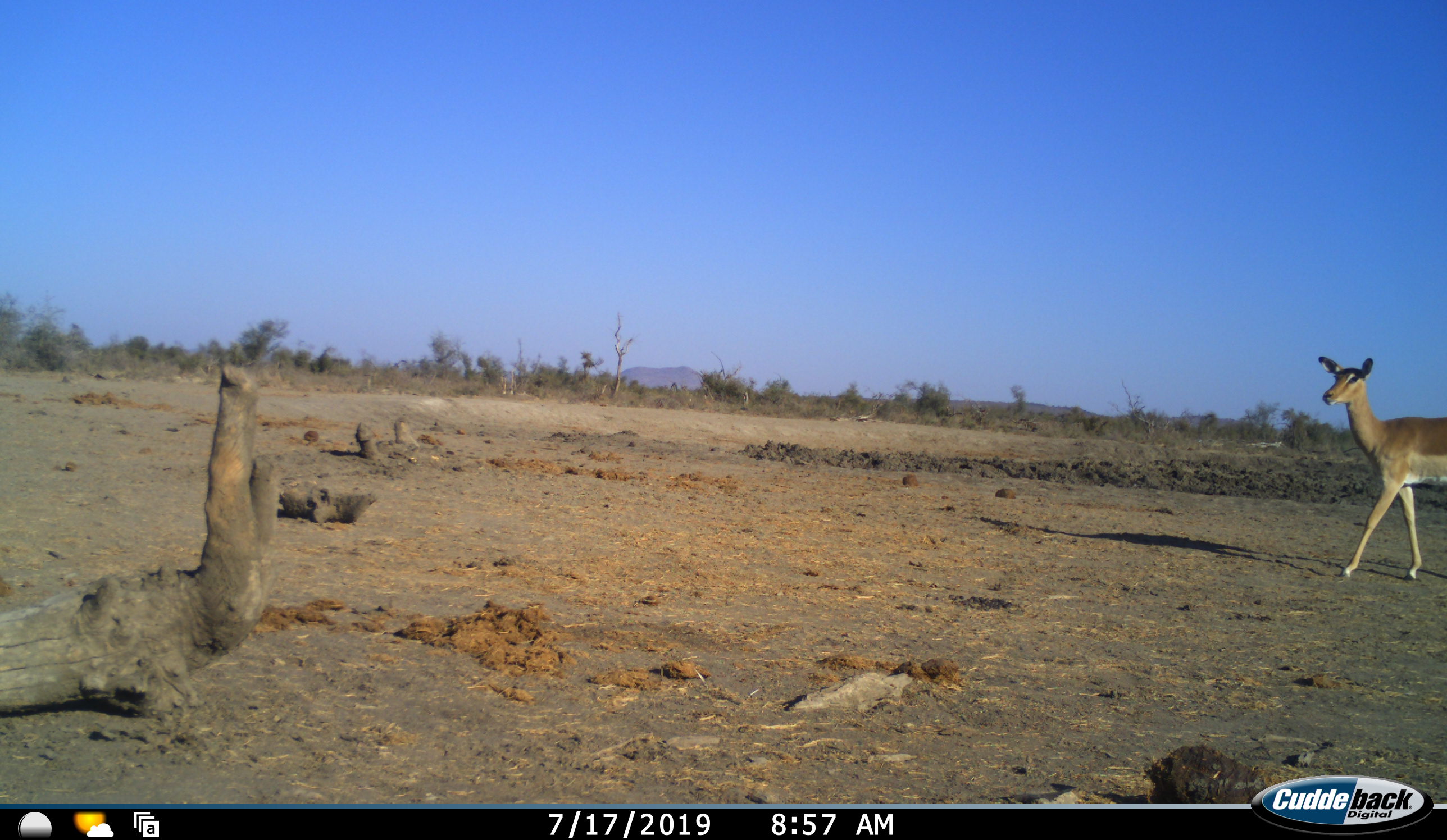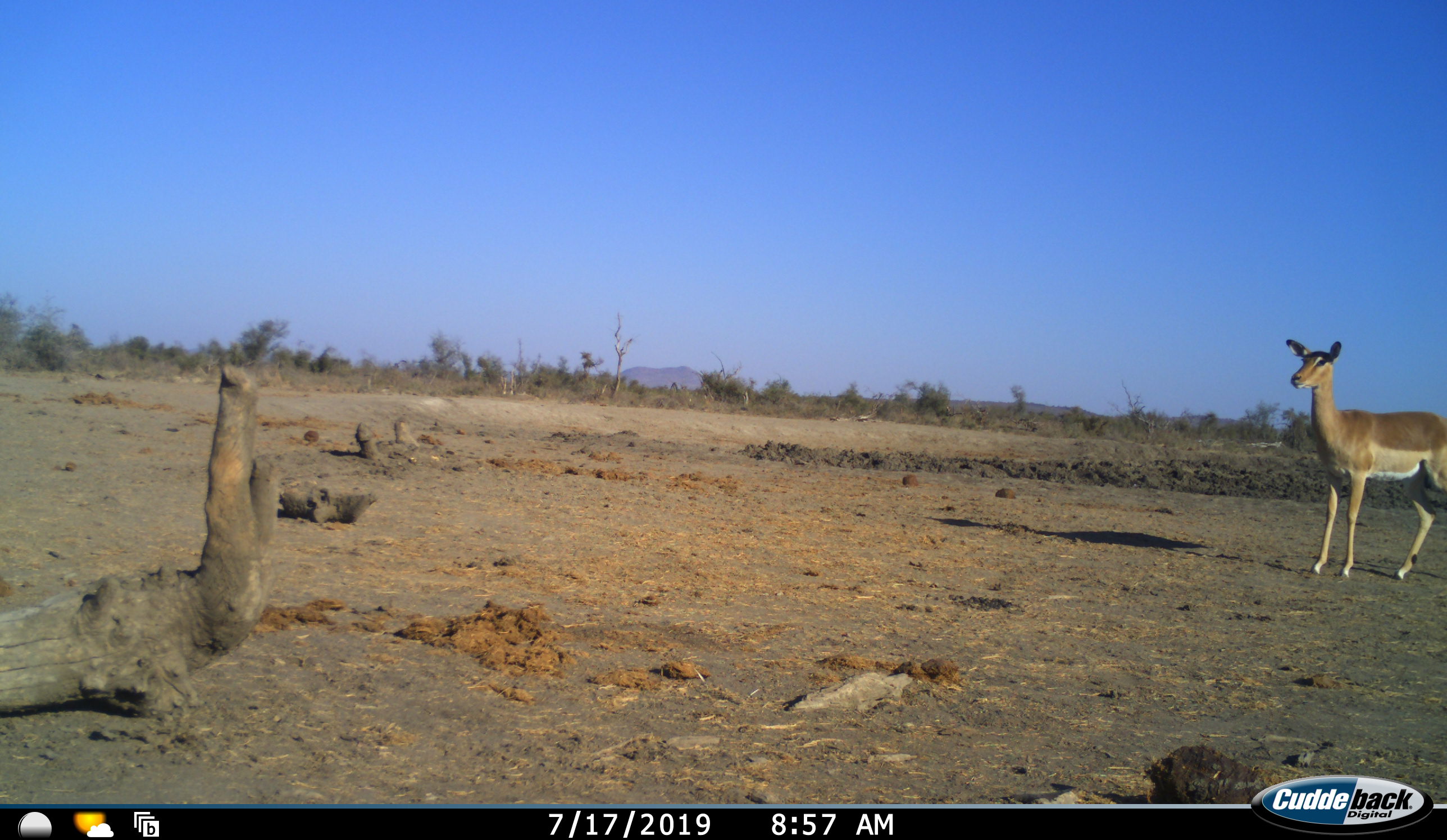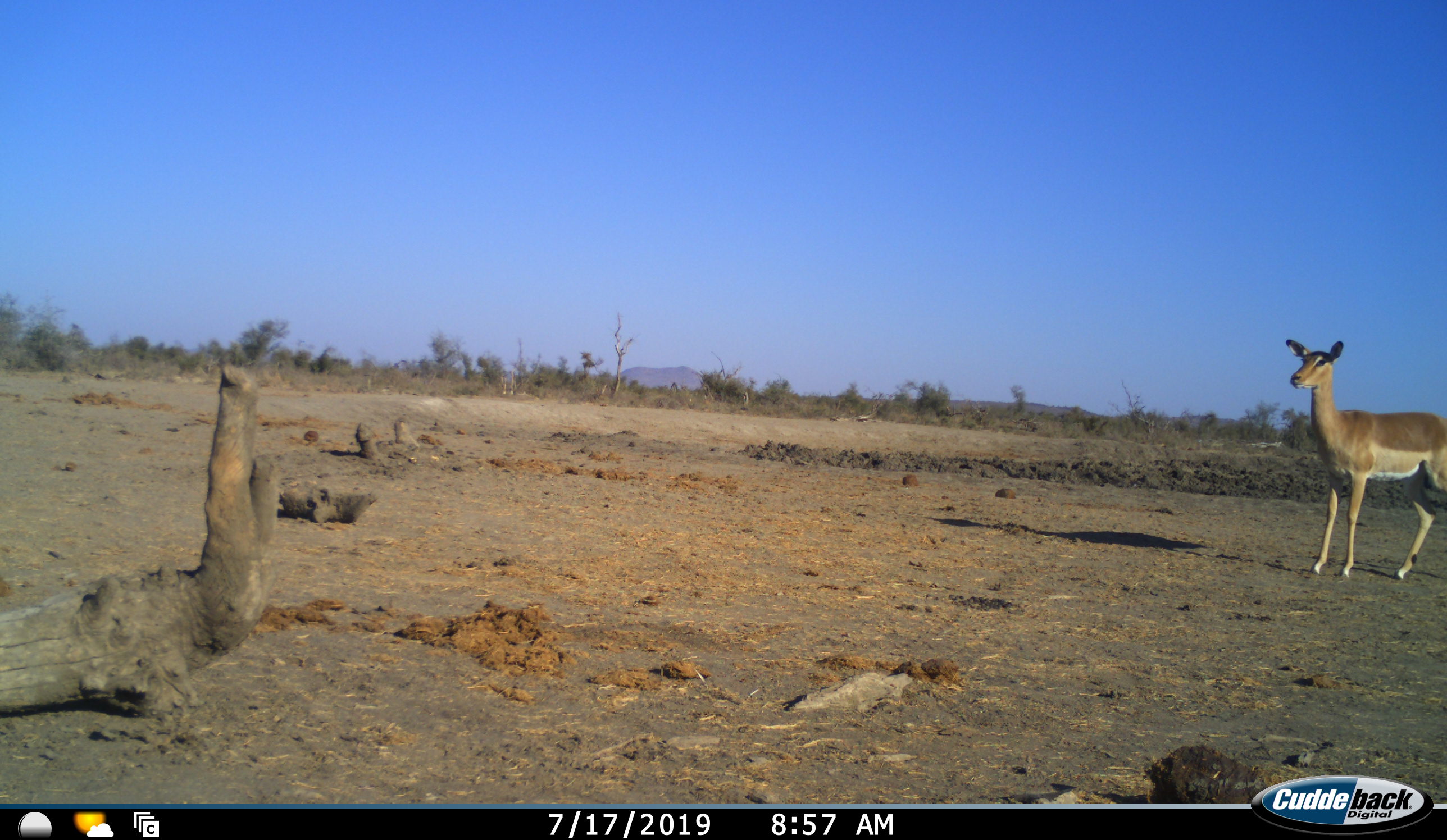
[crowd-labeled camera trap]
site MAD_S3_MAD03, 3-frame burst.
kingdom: Animalia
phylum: Chordata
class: Mammalia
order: Artiodactyla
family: Bovidae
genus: Aepyceros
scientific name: Aepyceros melampus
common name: impala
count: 1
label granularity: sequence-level